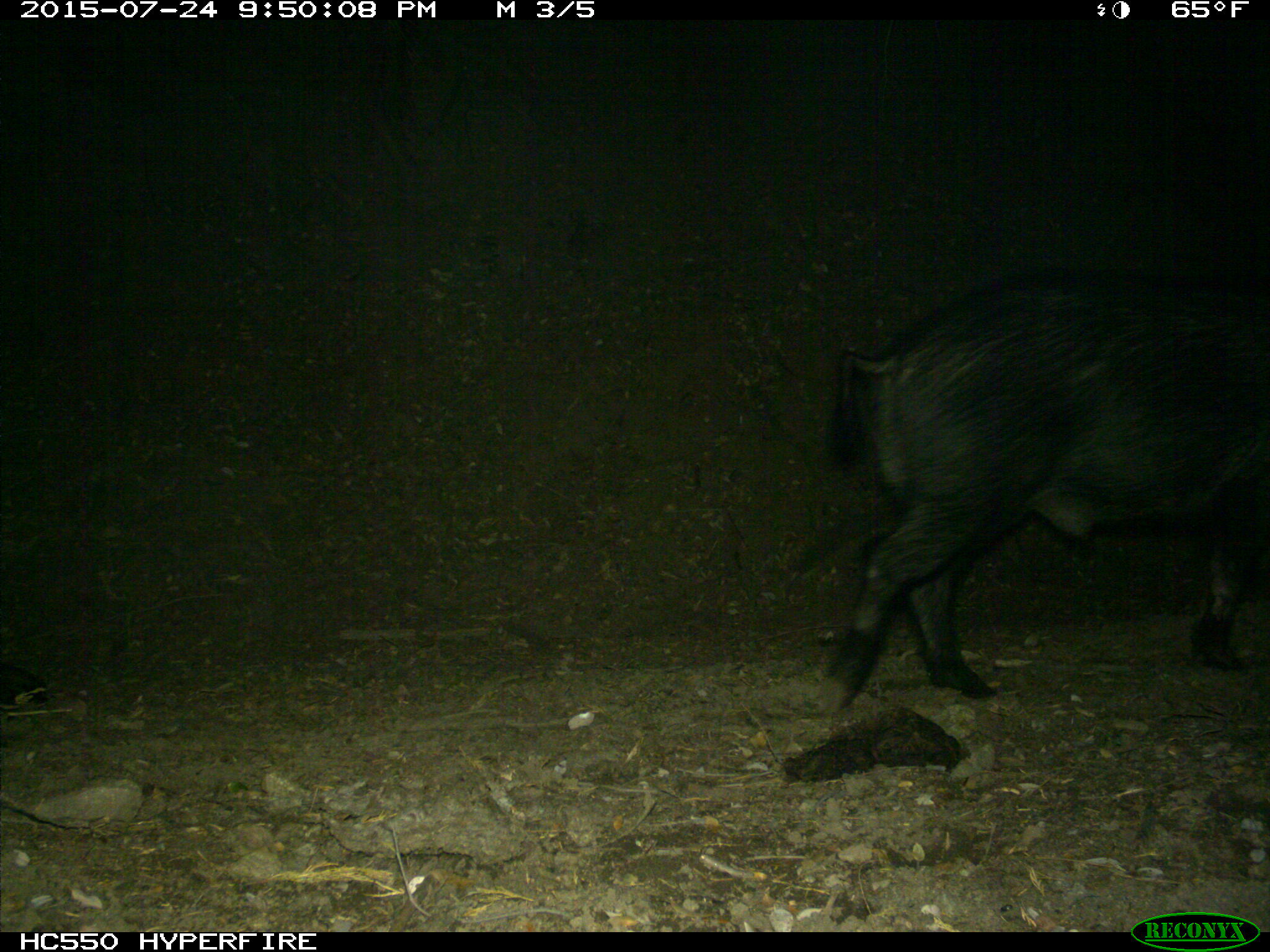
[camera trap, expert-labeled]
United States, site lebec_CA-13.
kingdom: Animalia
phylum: Chordata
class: Mammalia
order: Artiodactyla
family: Suidae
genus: Sus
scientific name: Sus scrofa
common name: wild boar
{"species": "Sus scrofa (wild boar)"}